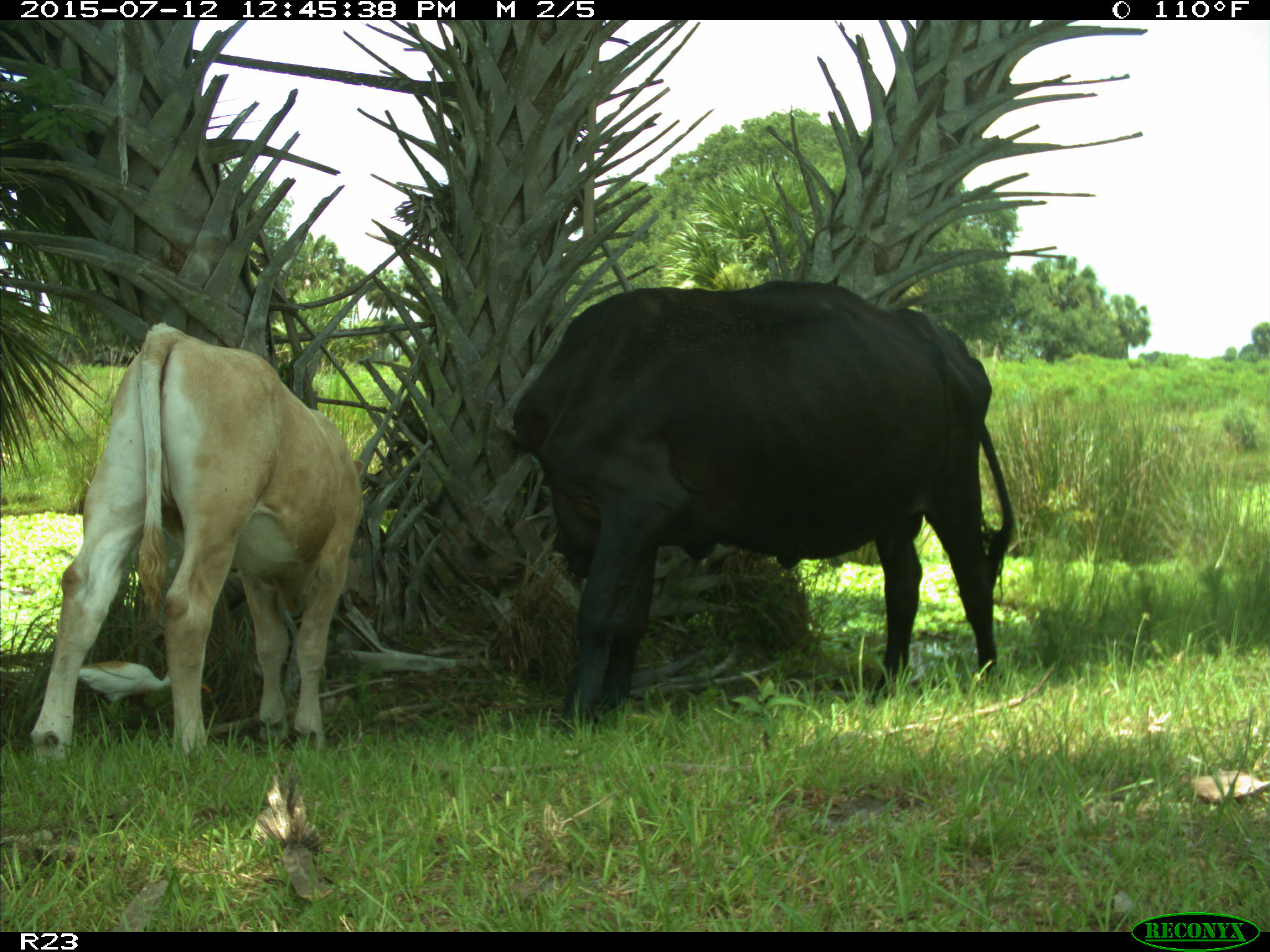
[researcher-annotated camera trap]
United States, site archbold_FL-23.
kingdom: Animalia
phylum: Chordata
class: Mammalia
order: Artiodactyla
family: Bovidae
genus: Bos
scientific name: Bos taurus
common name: domestic cow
Bos taurus (domestic cow).